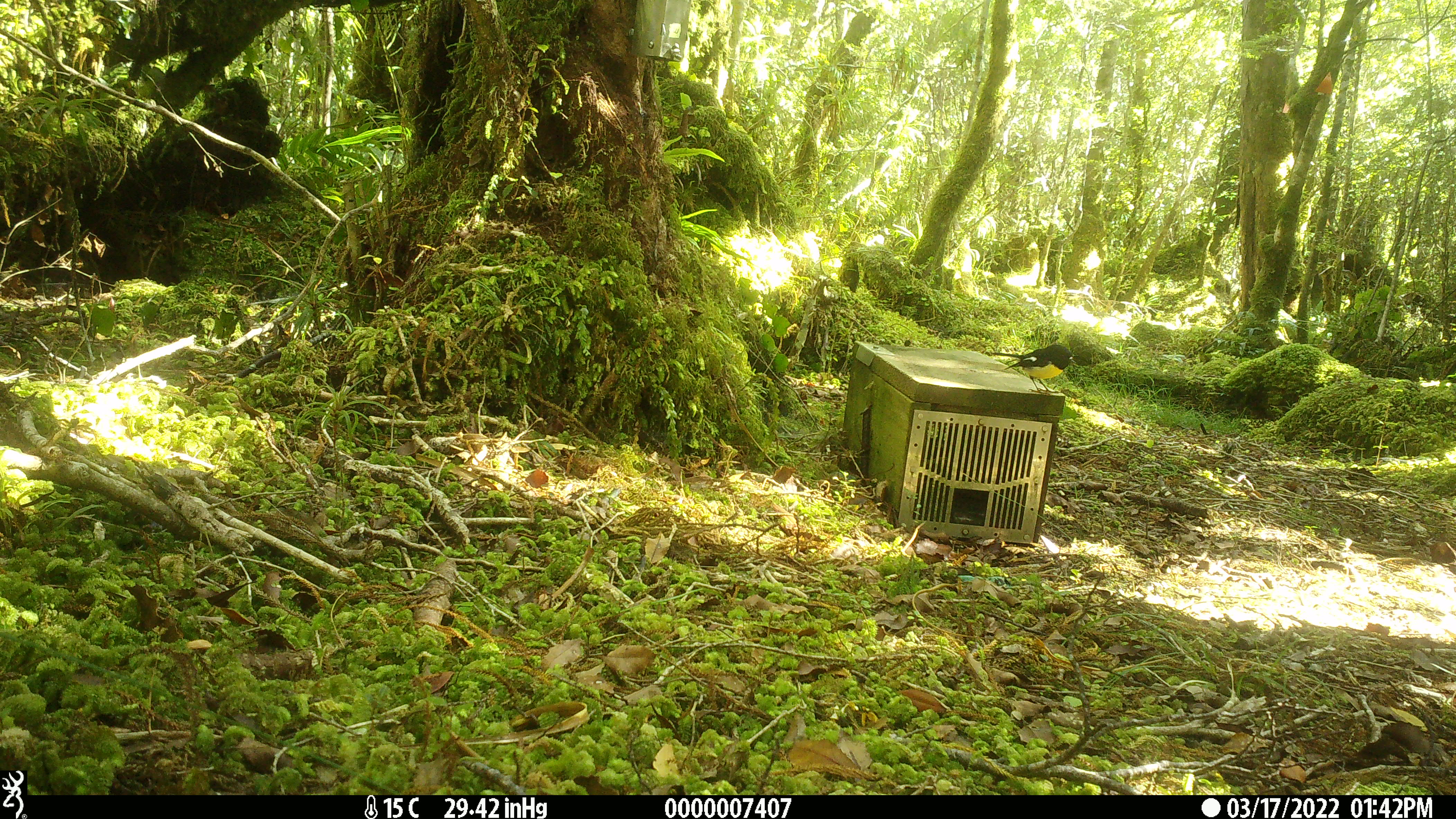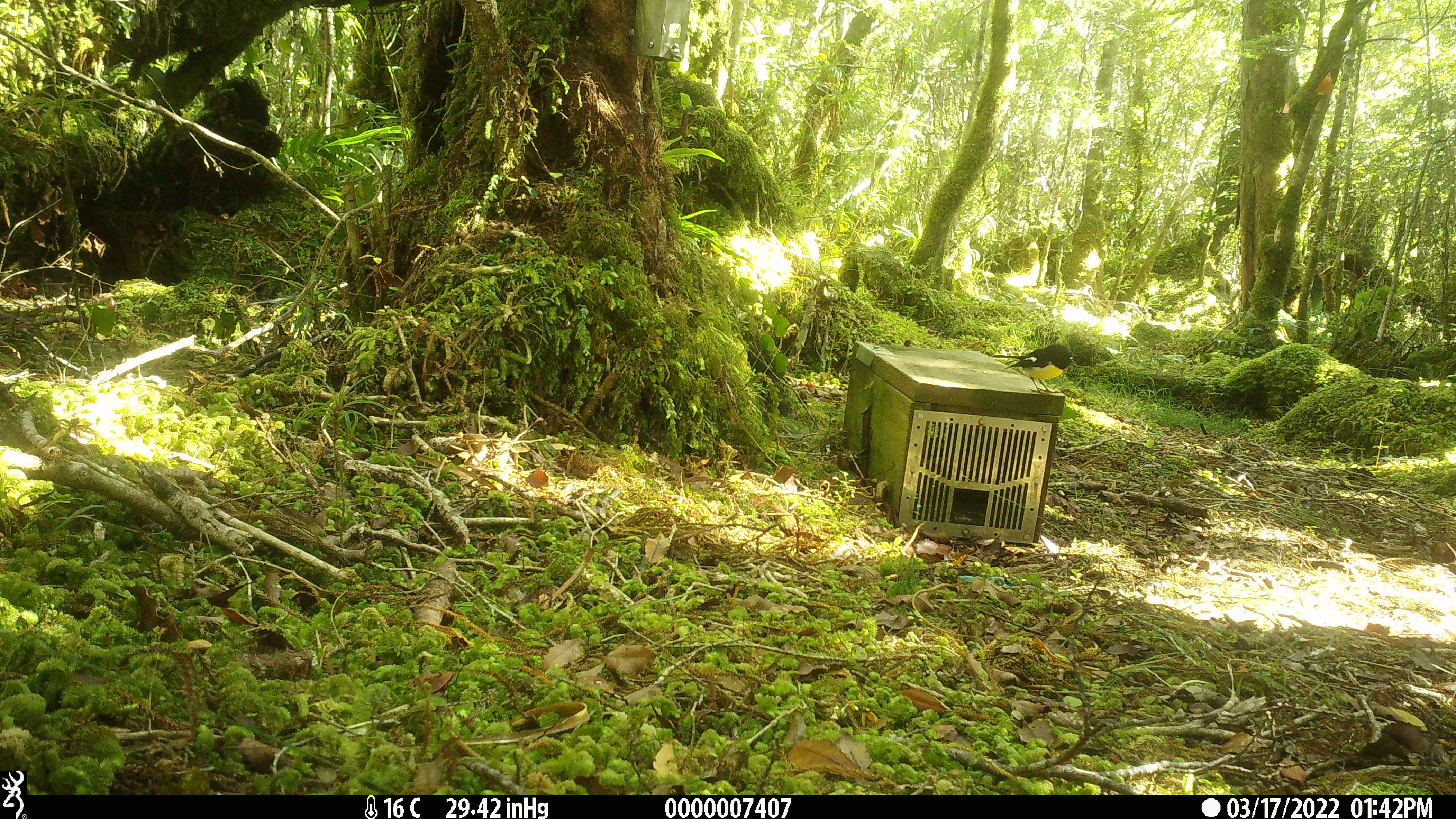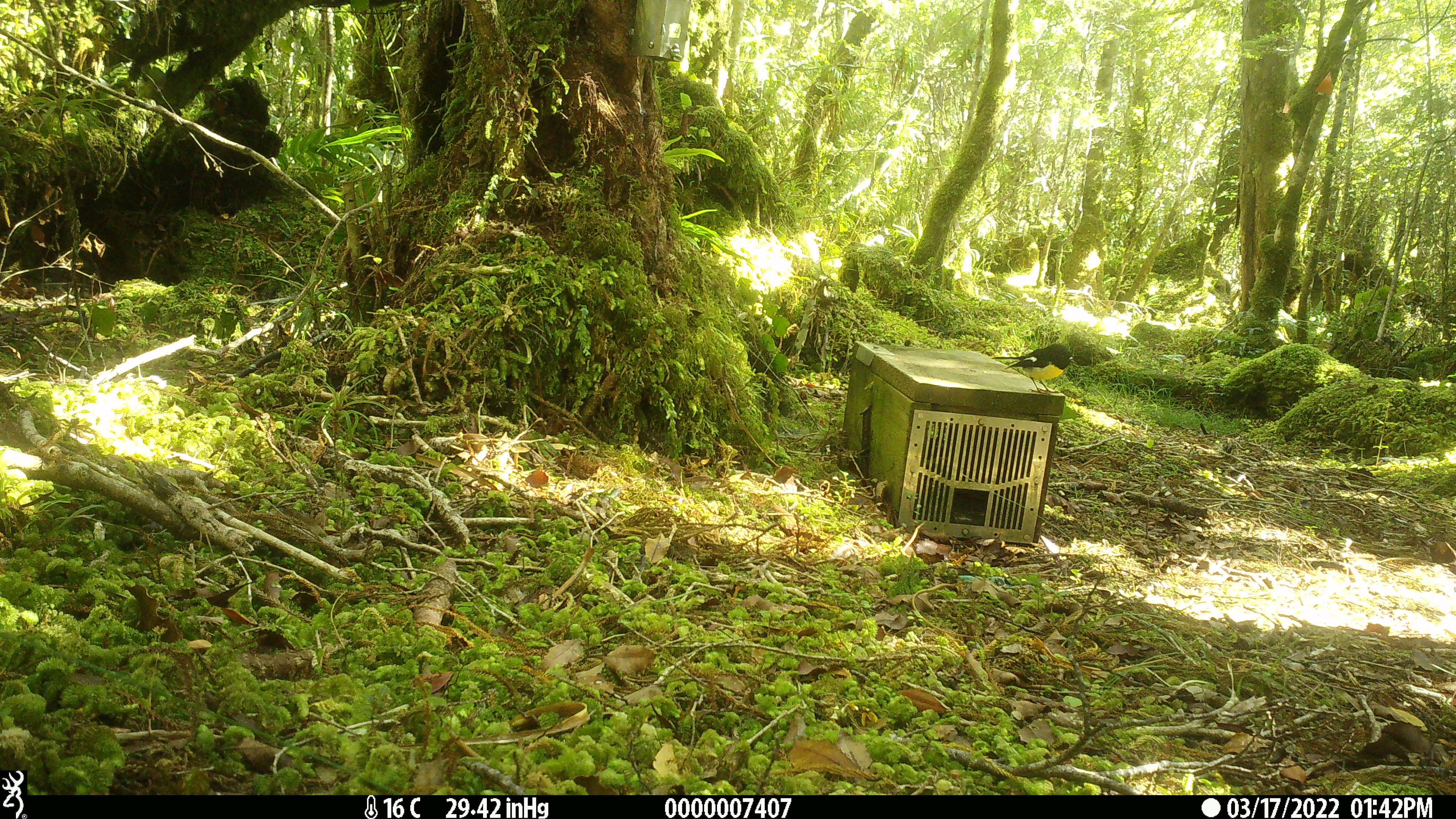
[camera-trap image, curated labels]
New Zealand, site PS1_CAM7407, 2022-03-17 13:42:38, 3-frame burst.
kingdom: Animalia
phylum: Chordata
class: Aves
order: Passeriformes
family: Petroicidae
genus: Petroica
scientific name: Petroica macrocephala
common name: tomtit